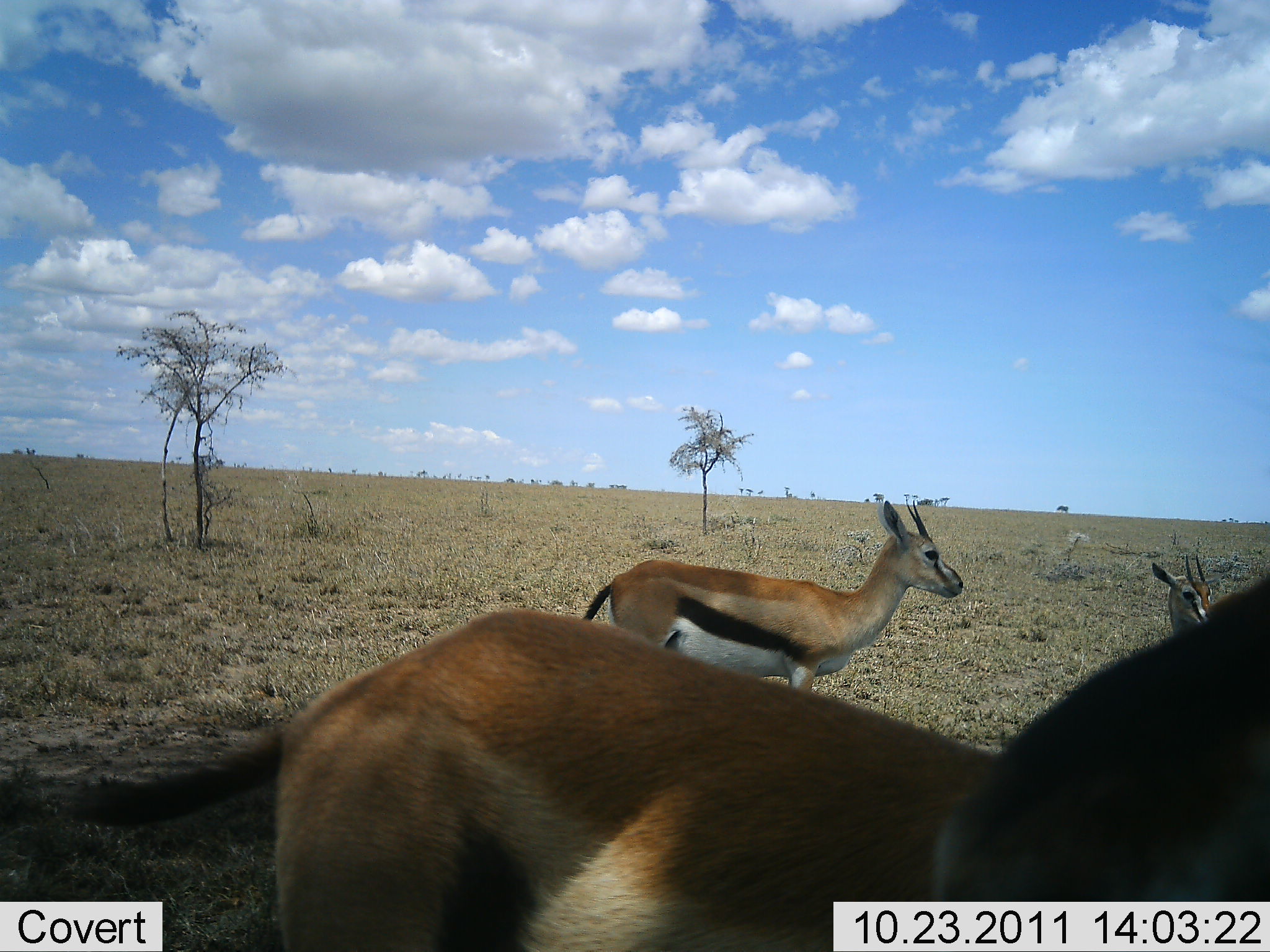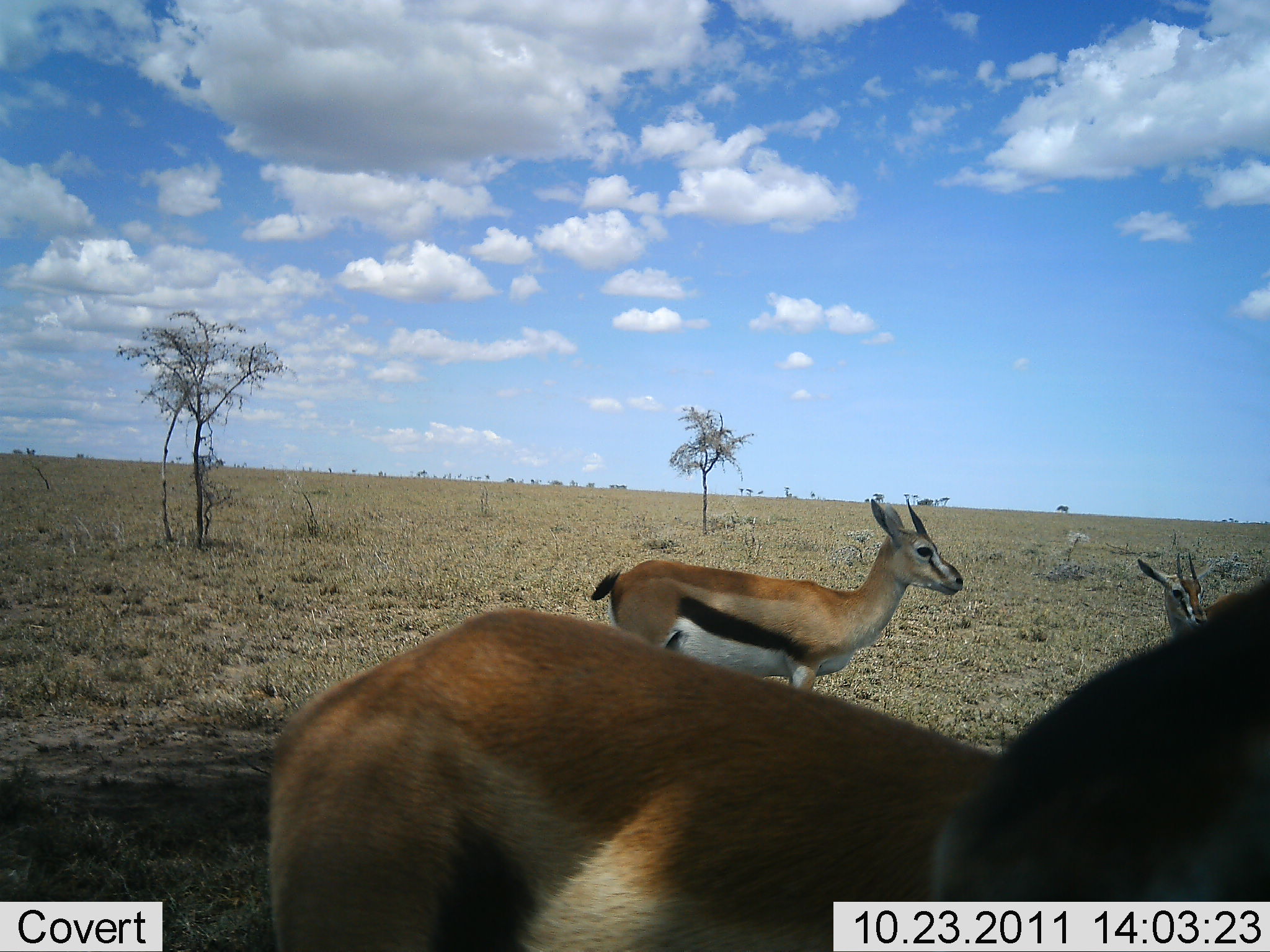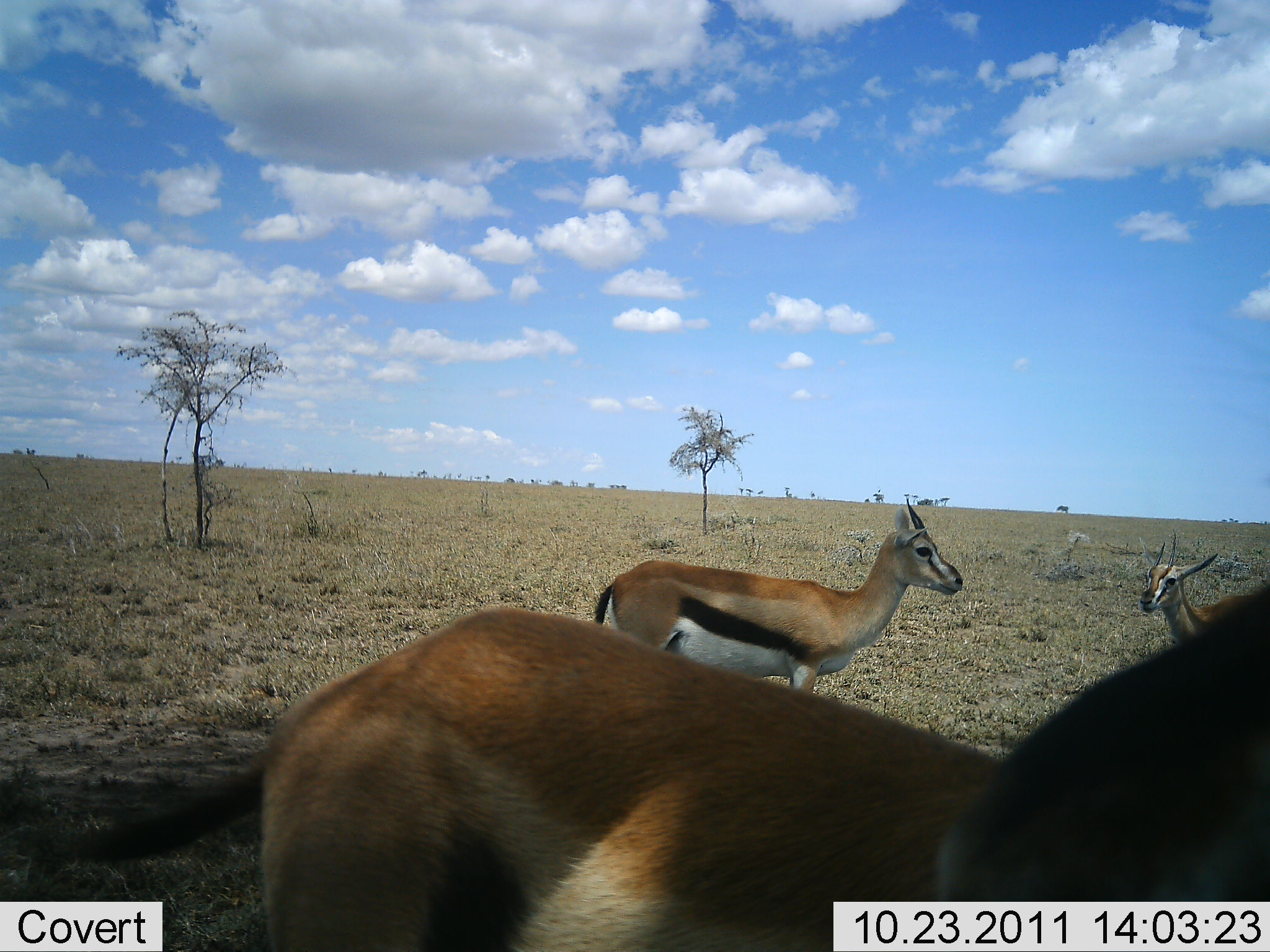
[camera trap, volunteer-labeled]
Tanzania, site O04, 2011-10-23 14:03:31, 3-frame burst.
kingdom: Animalia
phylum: Chordata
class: Mammalia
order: Artiodactyla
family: Bovidae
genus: Eudorcas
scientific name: Eudorcas thomsonii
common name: thomson's gazelle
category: gazellethomsons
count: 3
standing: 100%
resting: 0%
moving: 8%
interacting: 0%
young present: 0%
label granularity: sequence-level